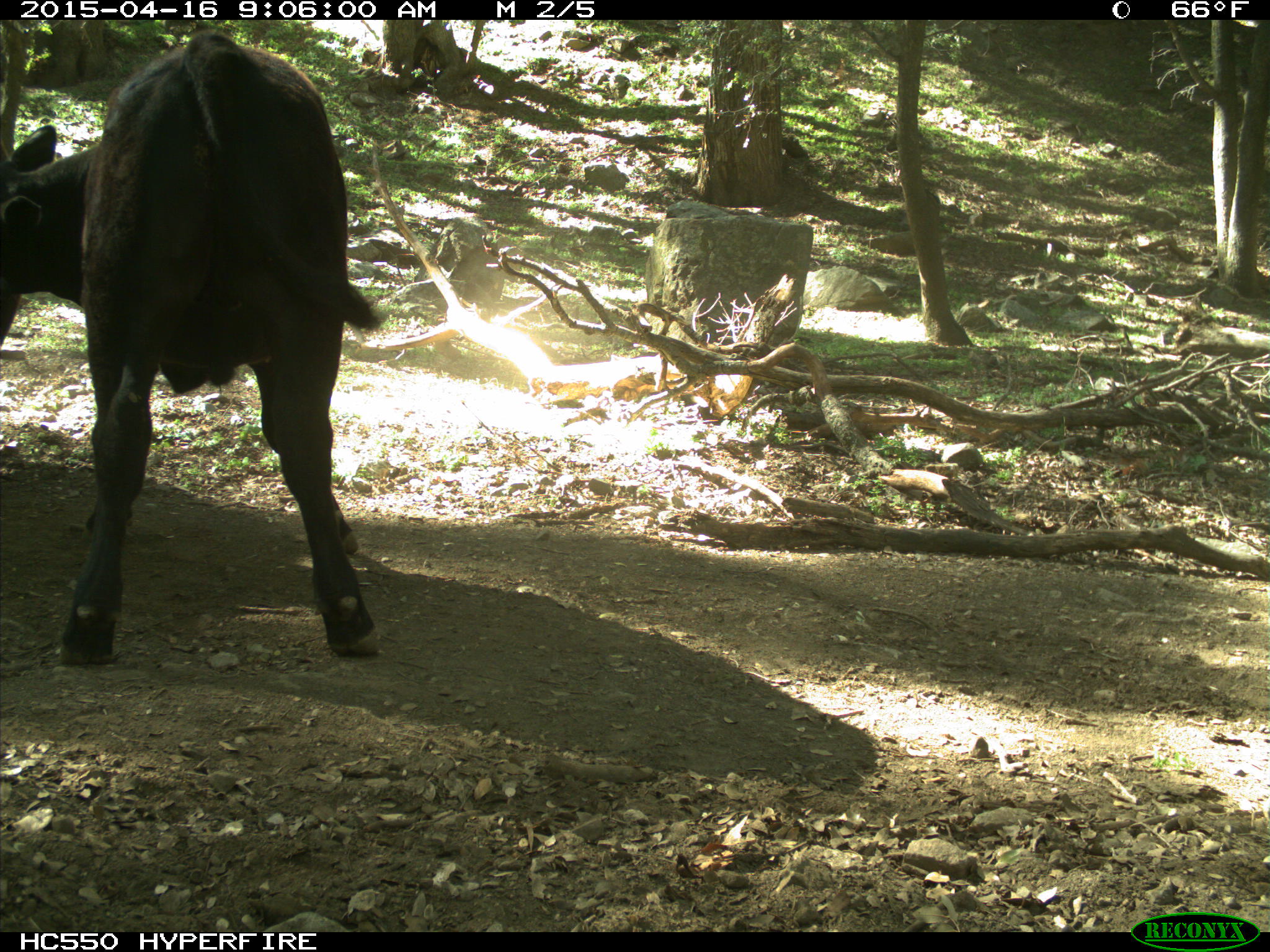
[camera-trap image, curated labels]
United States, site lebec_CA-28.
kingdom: Animalia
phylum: Chordata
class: Mammalia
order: Artiodactyla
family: Bovidae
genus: Bos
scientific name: Bos taurus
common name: domestic cow